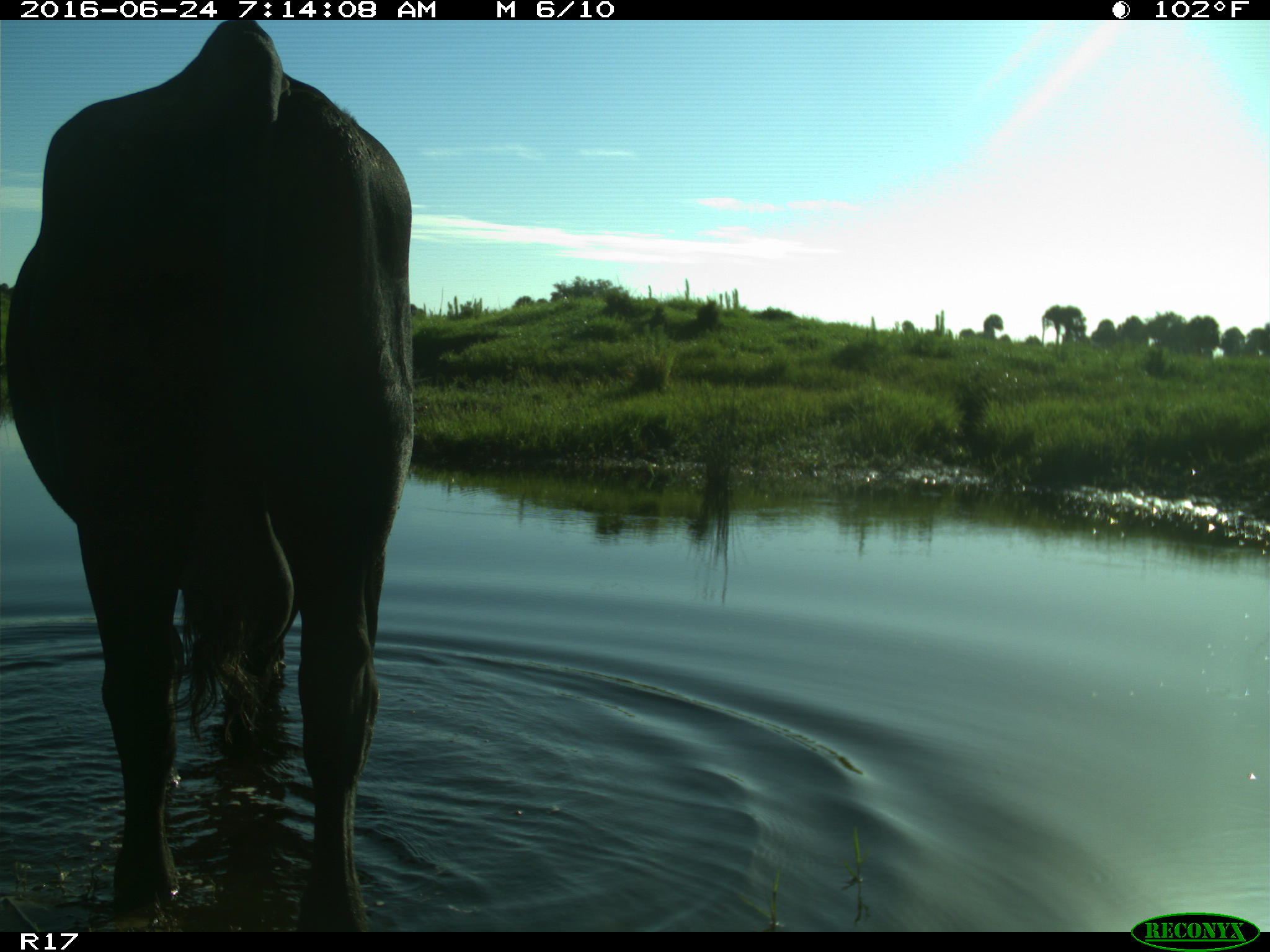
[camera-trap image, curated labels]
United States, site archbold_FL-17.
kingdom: Animalia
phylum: Chordata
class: Mammalia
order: Artiodactyla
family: Bovidae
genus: Bos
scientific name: Bos taurus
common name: domestic cow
Bos taurus (domestic cow).